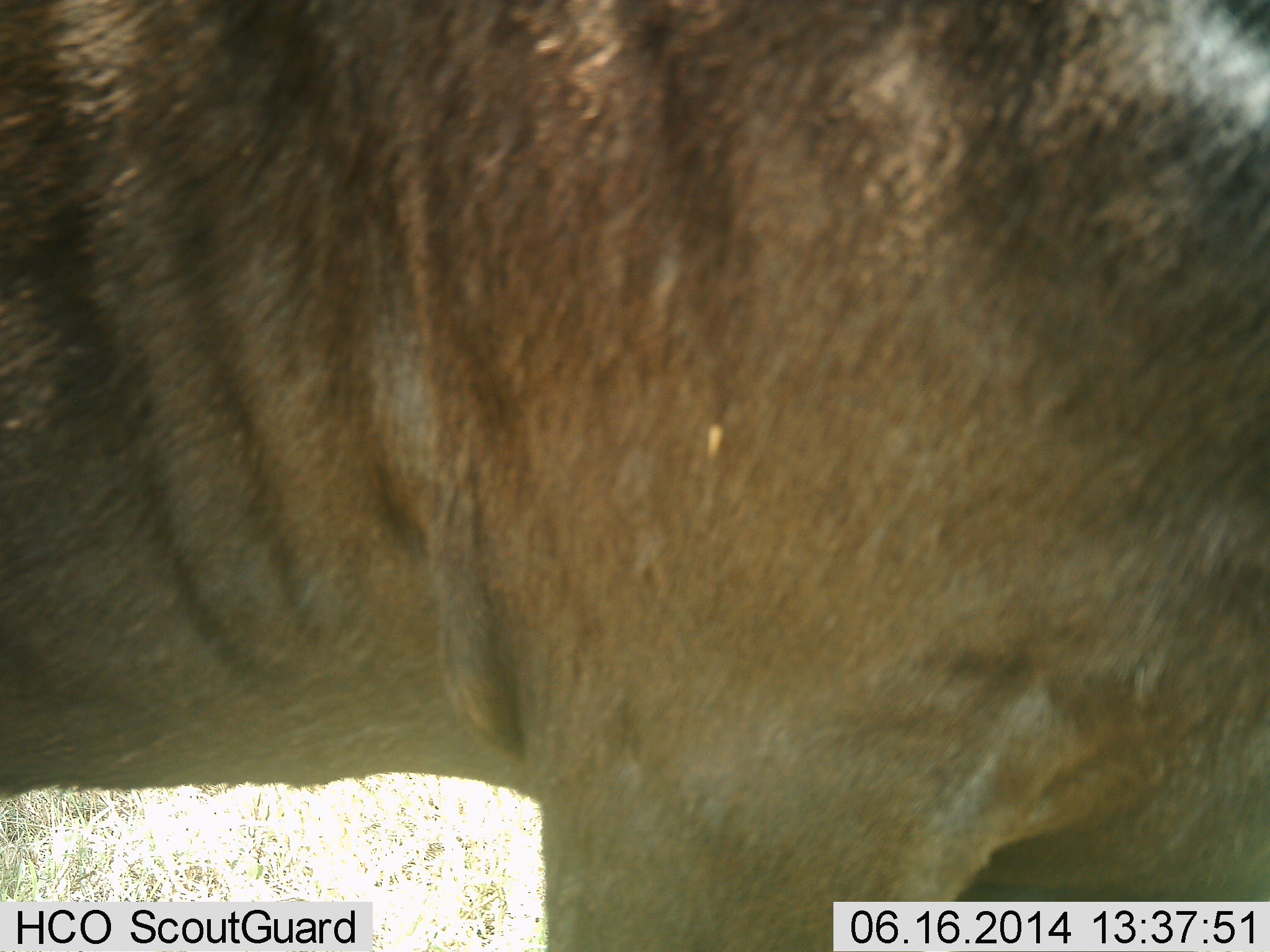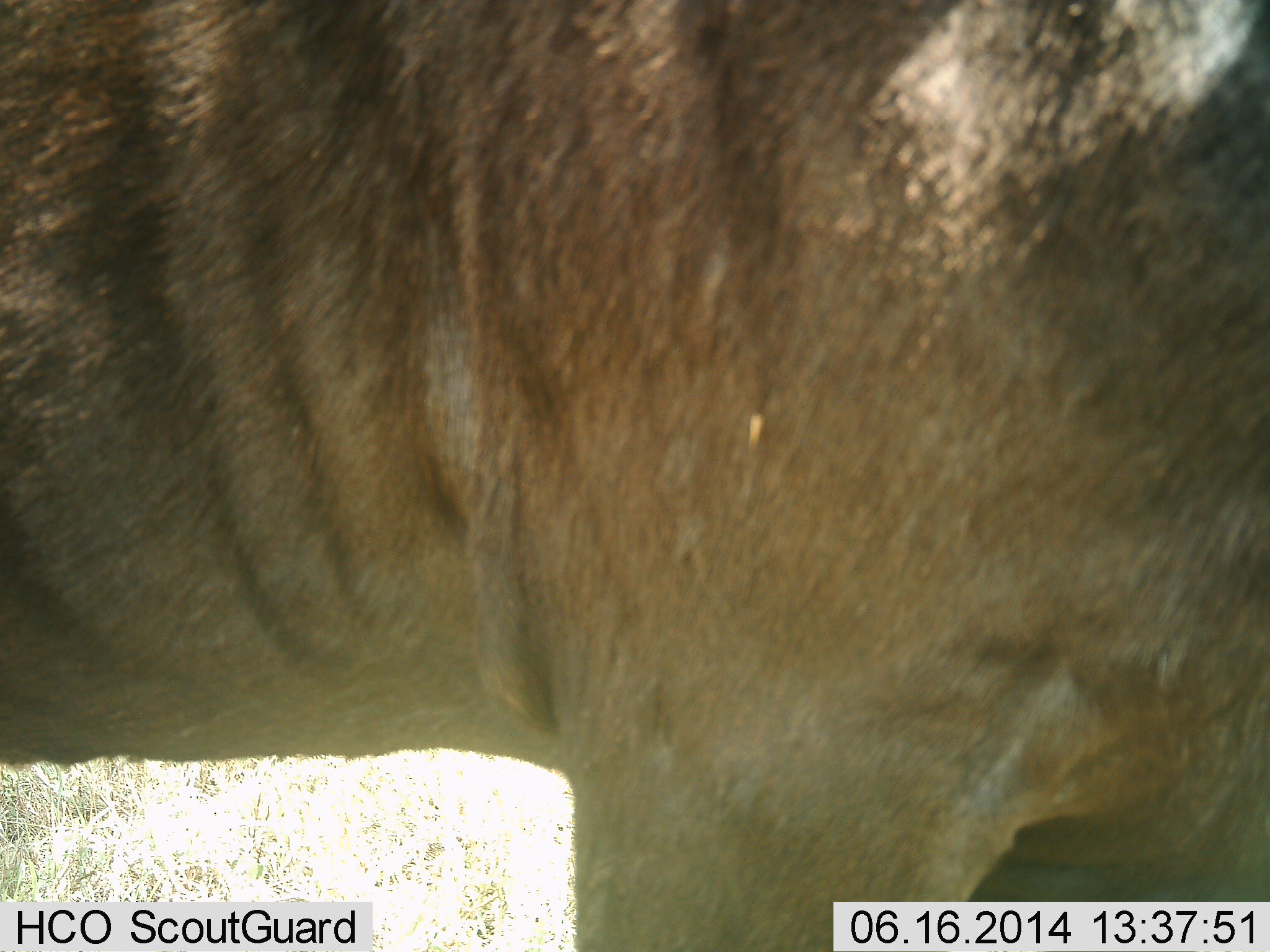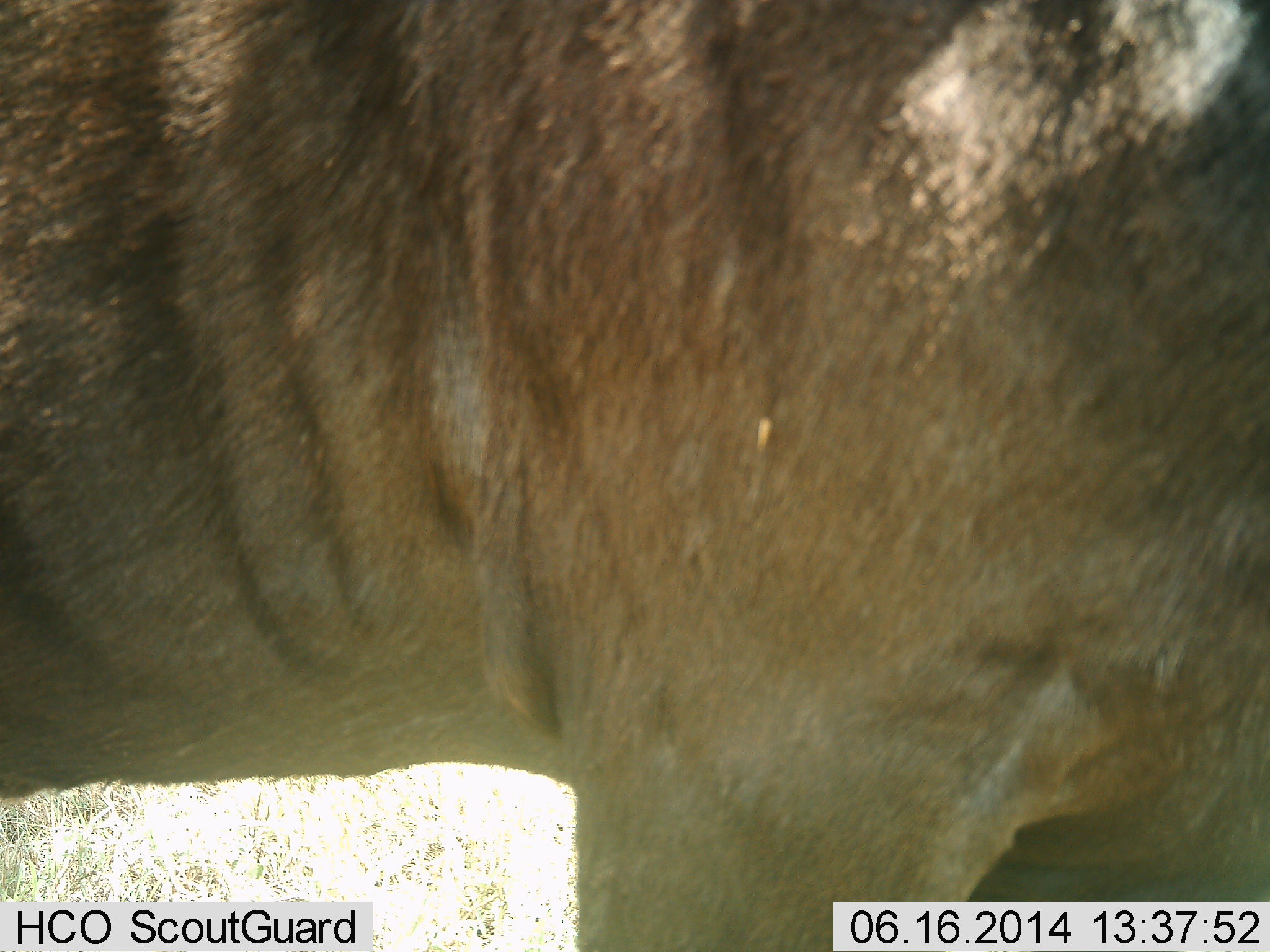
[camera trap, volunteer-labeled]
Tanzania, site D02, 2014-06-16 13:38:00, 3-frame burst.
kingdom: Animalia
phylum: Chordata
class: Mammalia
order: Artiodactyla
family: Bovidae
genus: Connochaetes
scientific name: Connochaetes taurinus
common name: blue wildebeest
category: wildebeest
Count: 1.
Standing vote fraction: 100%.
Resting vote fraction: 0%.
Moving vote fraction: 0%.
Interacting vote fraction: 0%.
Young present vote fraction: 0%.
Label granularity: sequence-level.